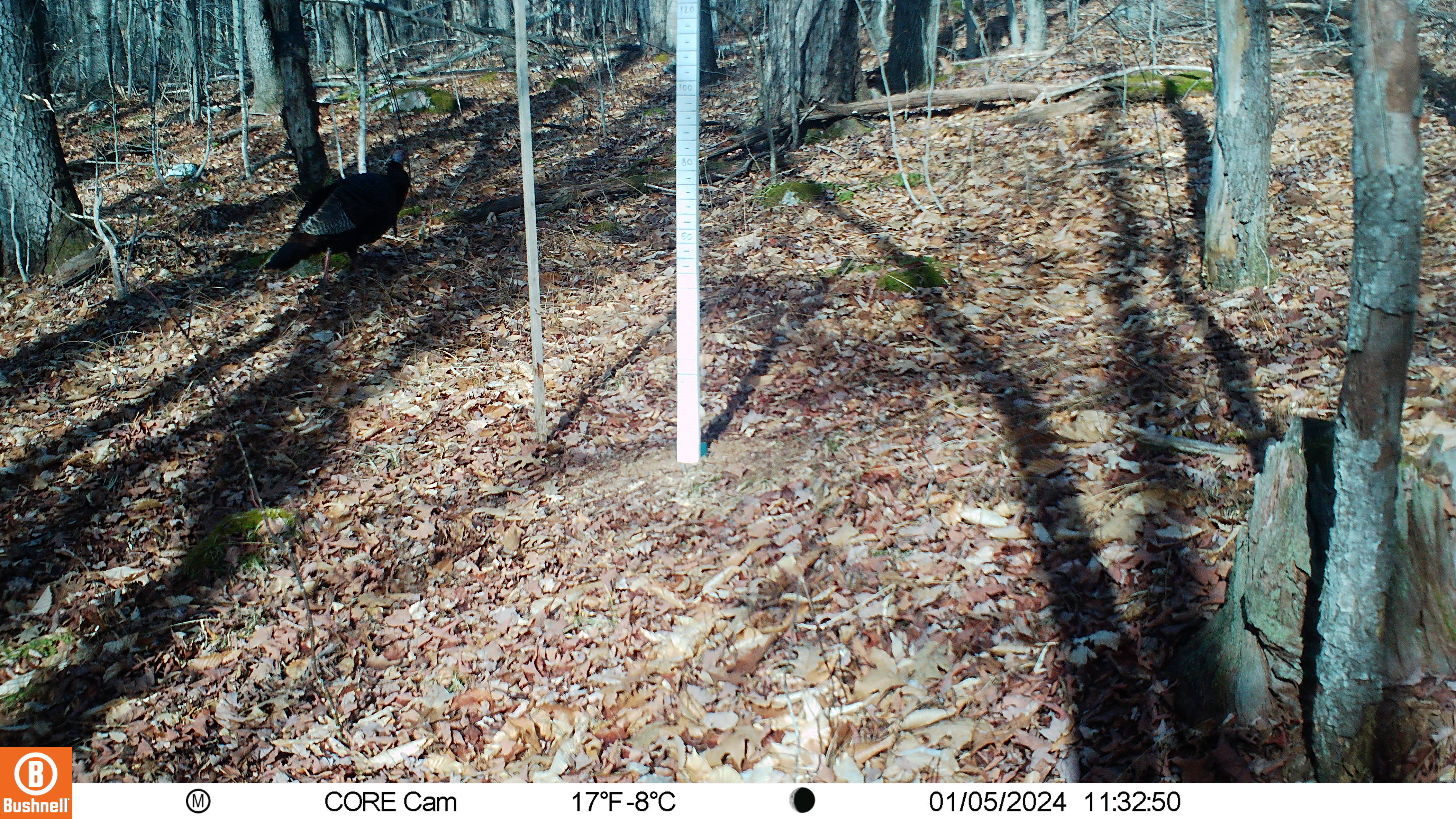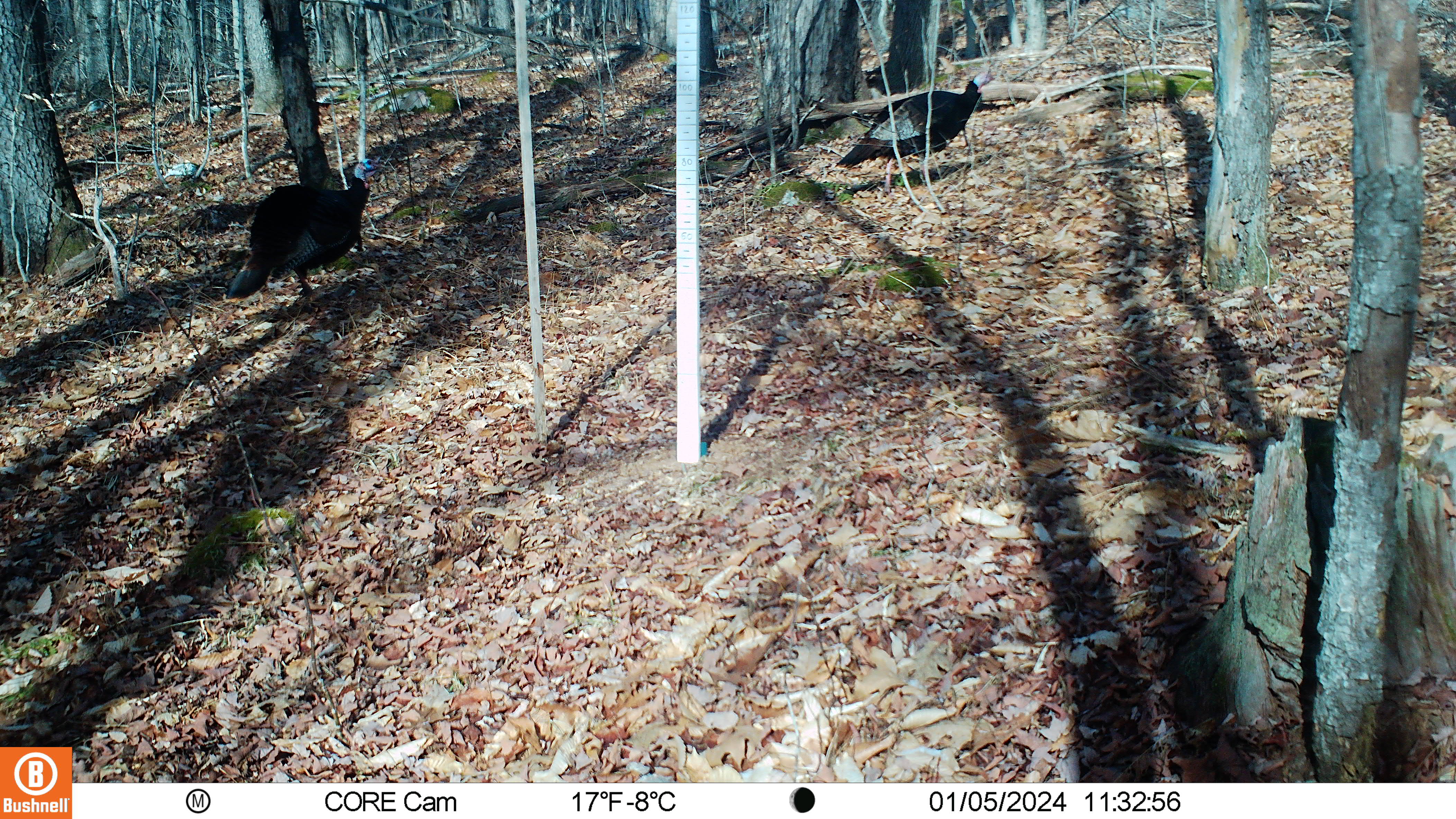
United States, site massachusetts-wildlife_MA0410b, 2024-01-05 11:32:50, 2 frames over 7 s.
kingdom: Animalia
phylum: Chordata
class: Aves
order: Galliformes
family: Phasianidae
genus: Meleagris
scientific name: Meleagris gallopavo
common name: wild turkey